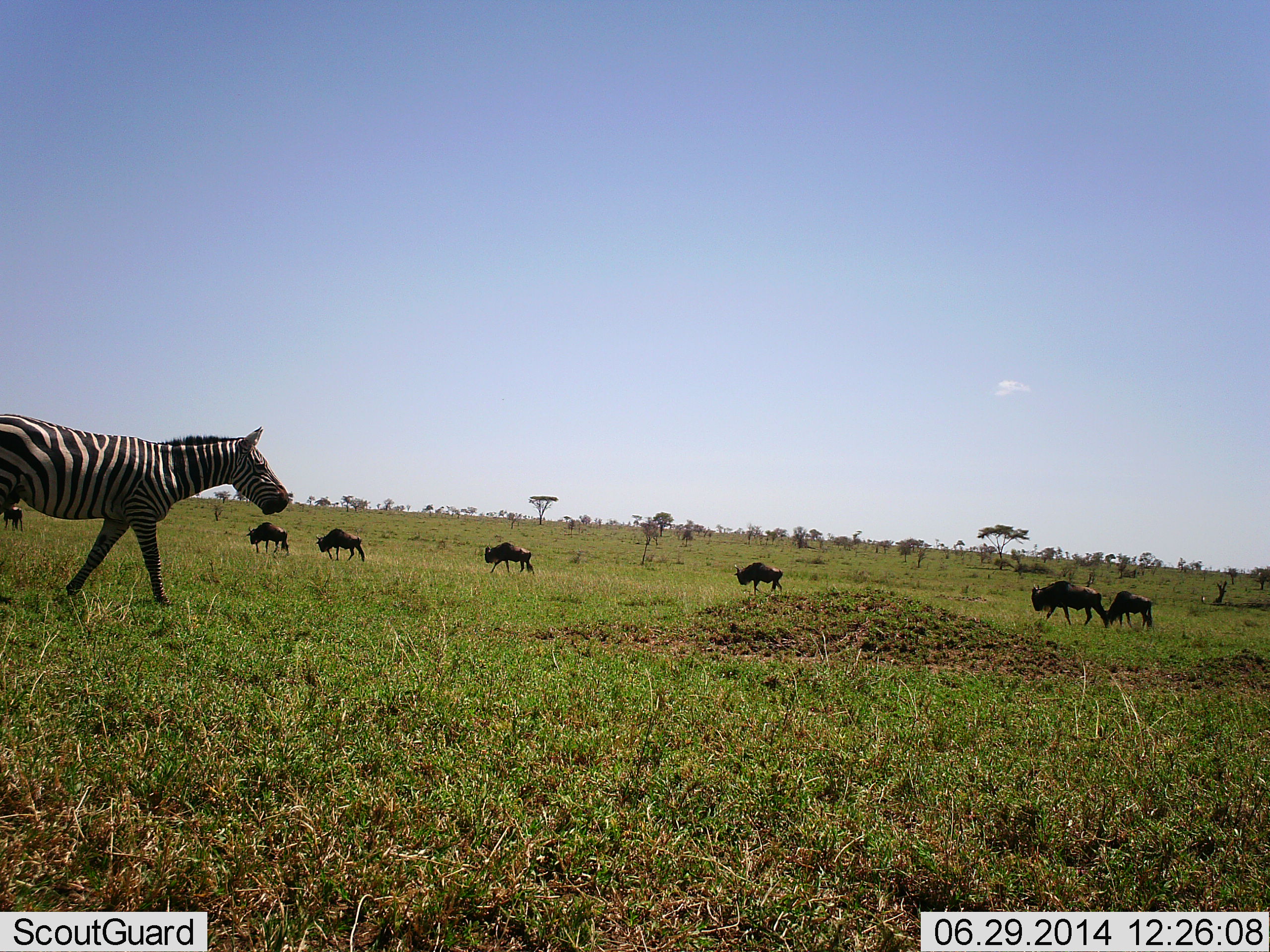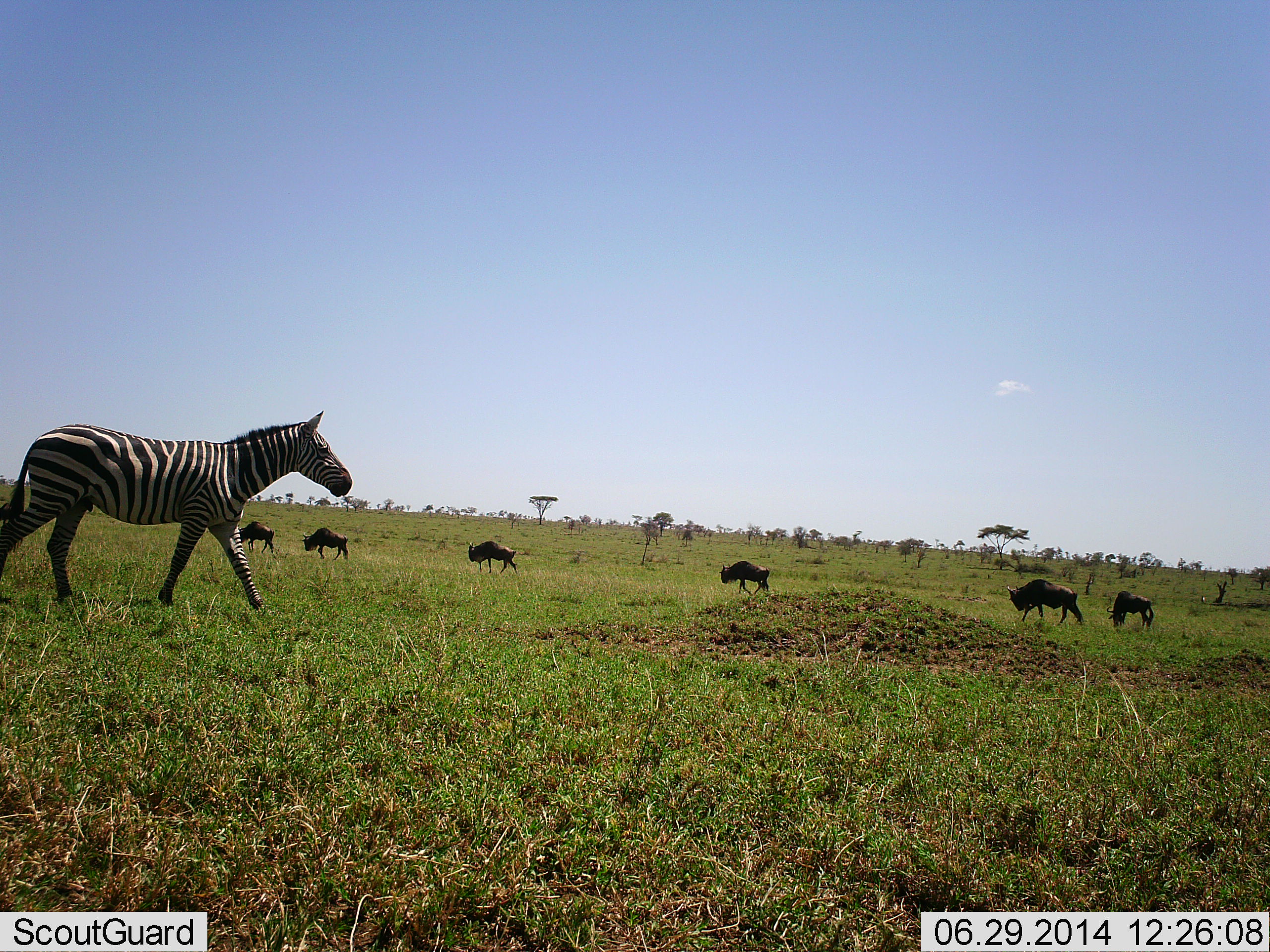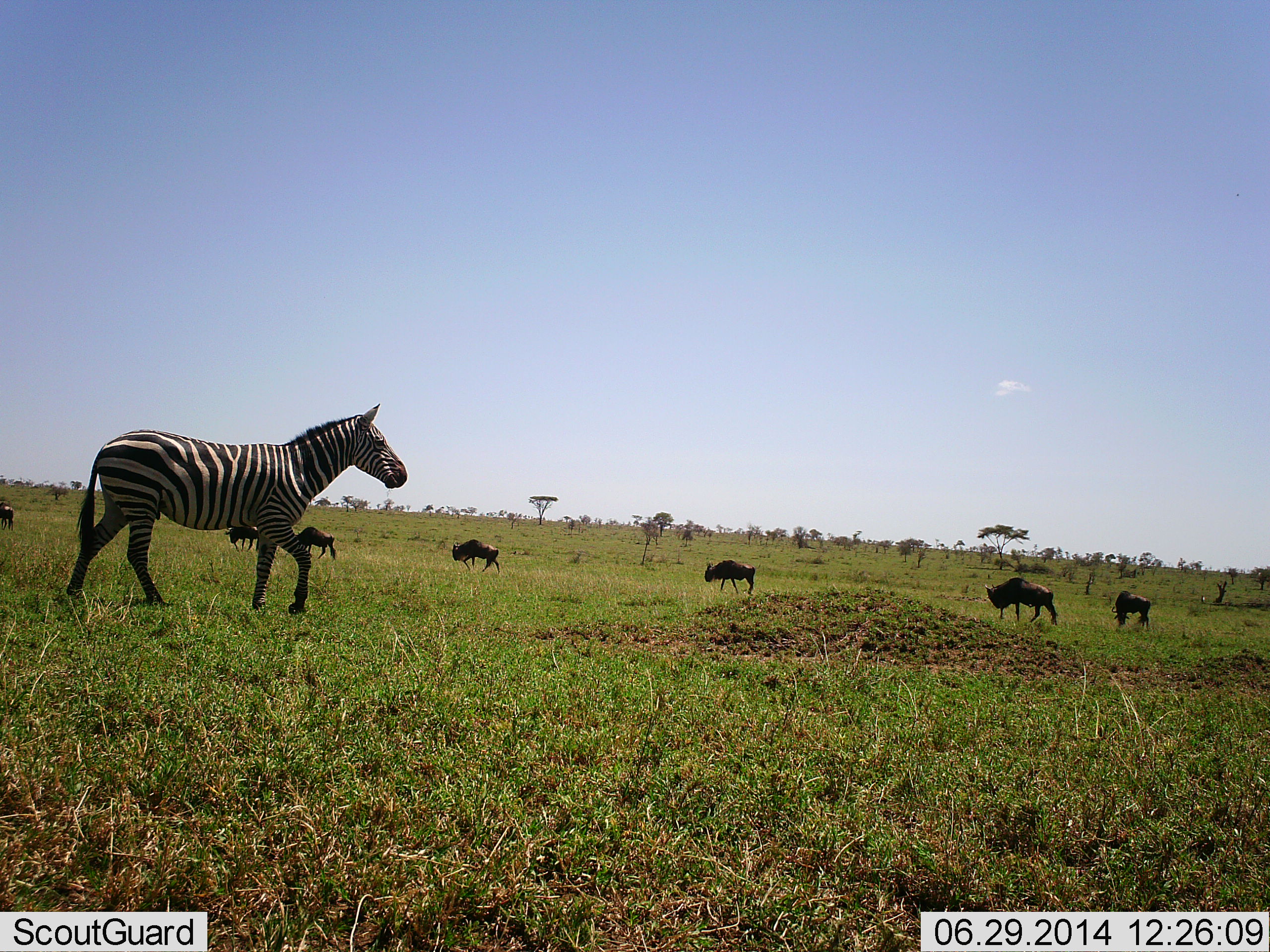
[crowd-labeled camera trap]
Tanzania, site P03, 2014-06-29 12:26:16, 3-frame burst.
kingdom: Animalia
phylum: Chordata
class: Mammalia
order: Artiodactyla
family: Bovidae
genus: Connochaetes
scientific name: Connochaetes taurinus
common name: blue wildebeest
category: wildebeest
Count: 7.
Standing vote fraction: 10%.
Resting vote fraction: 0%.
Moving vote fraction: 90%.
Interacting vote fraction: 0%.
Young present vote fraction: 0%.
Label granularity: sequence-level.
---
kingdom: Animalia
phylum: Chordata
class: Mammalia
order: Perissodactyla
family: Equidae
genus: Equus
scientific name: Equus quagga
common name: plains zebra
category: zebra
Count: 1.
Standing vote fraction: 0%.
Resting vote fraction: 0%.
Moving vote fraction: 100%.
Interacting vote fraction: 0%.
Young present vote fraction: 0%.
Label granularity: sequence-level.